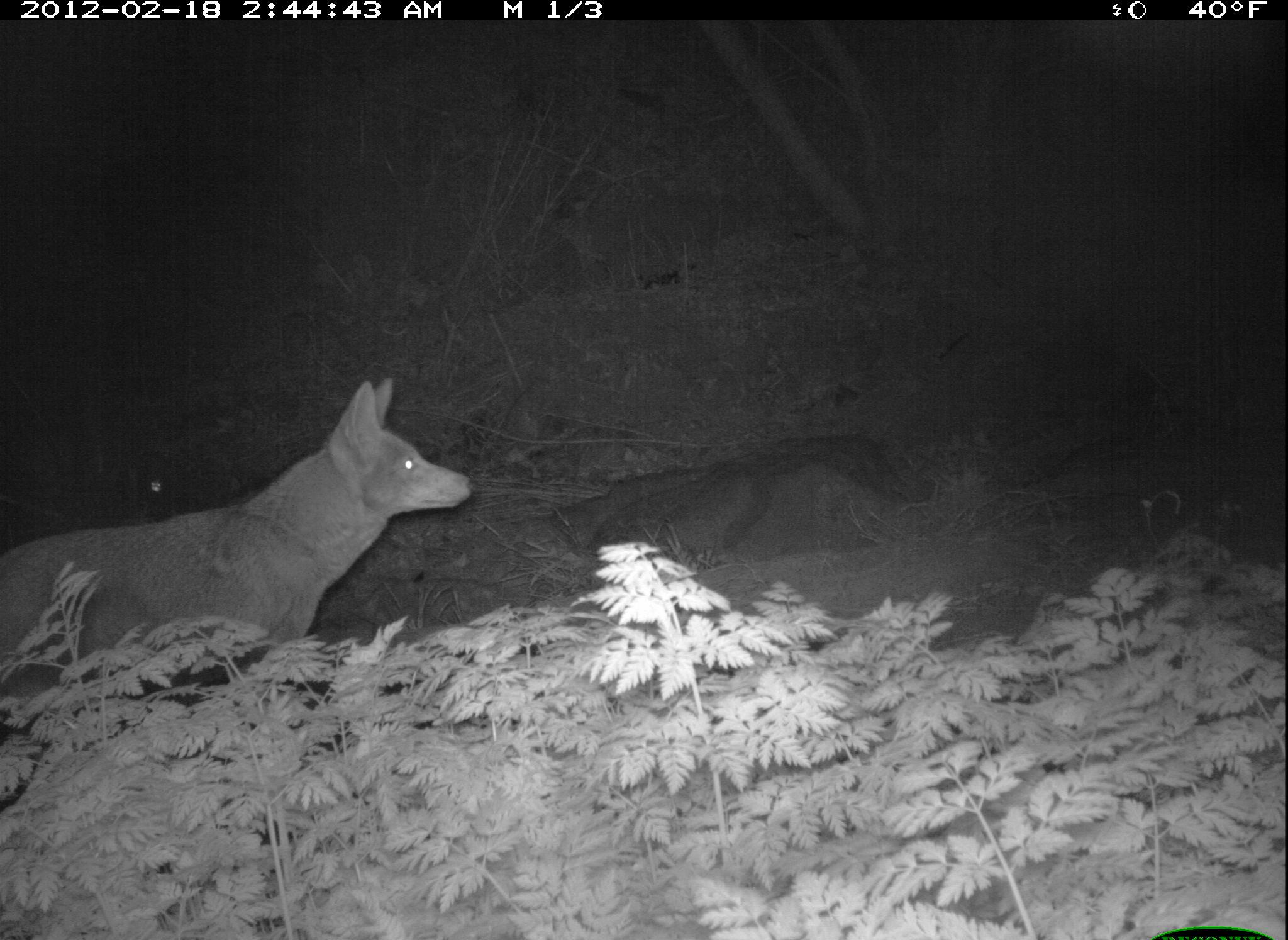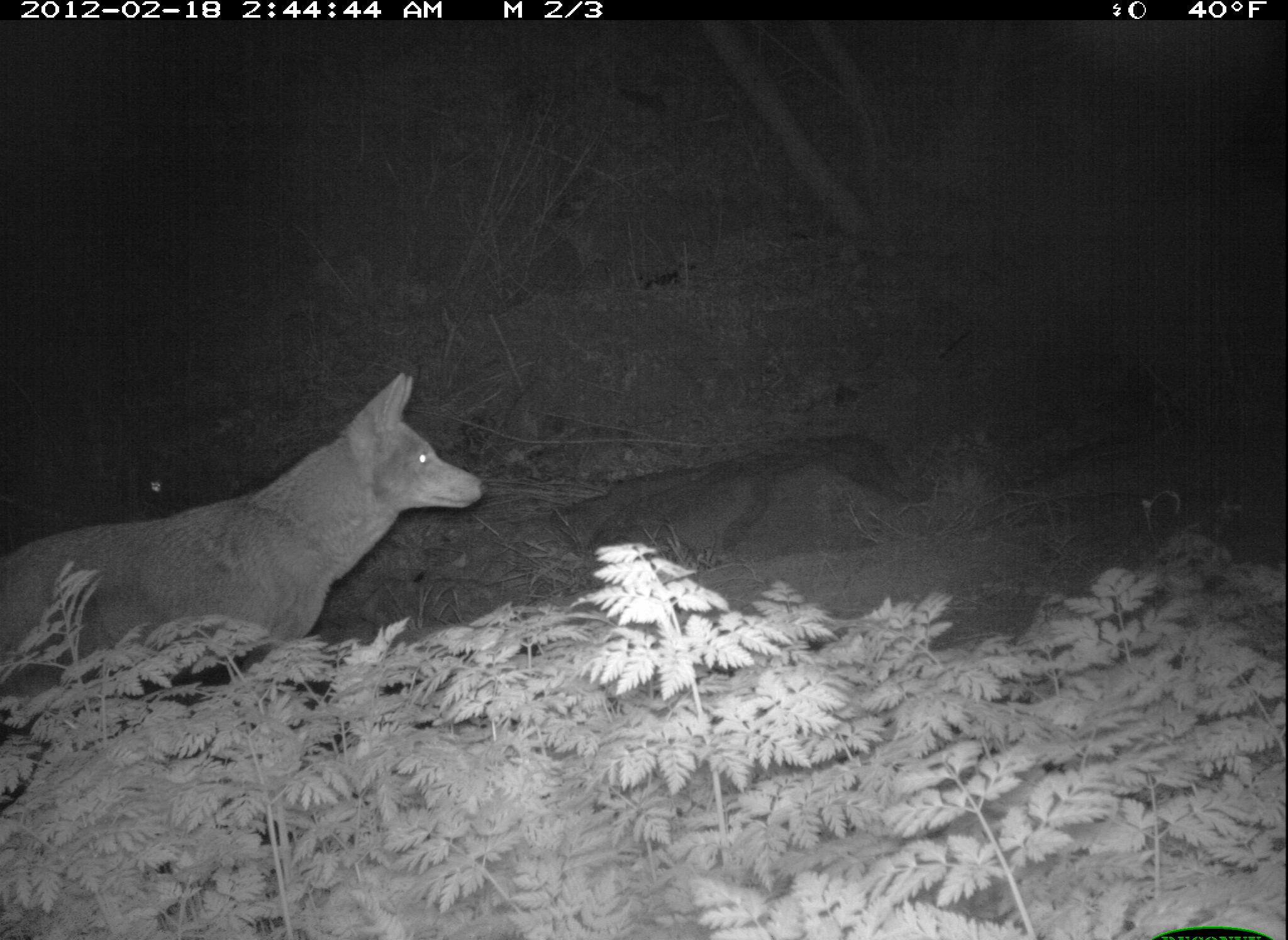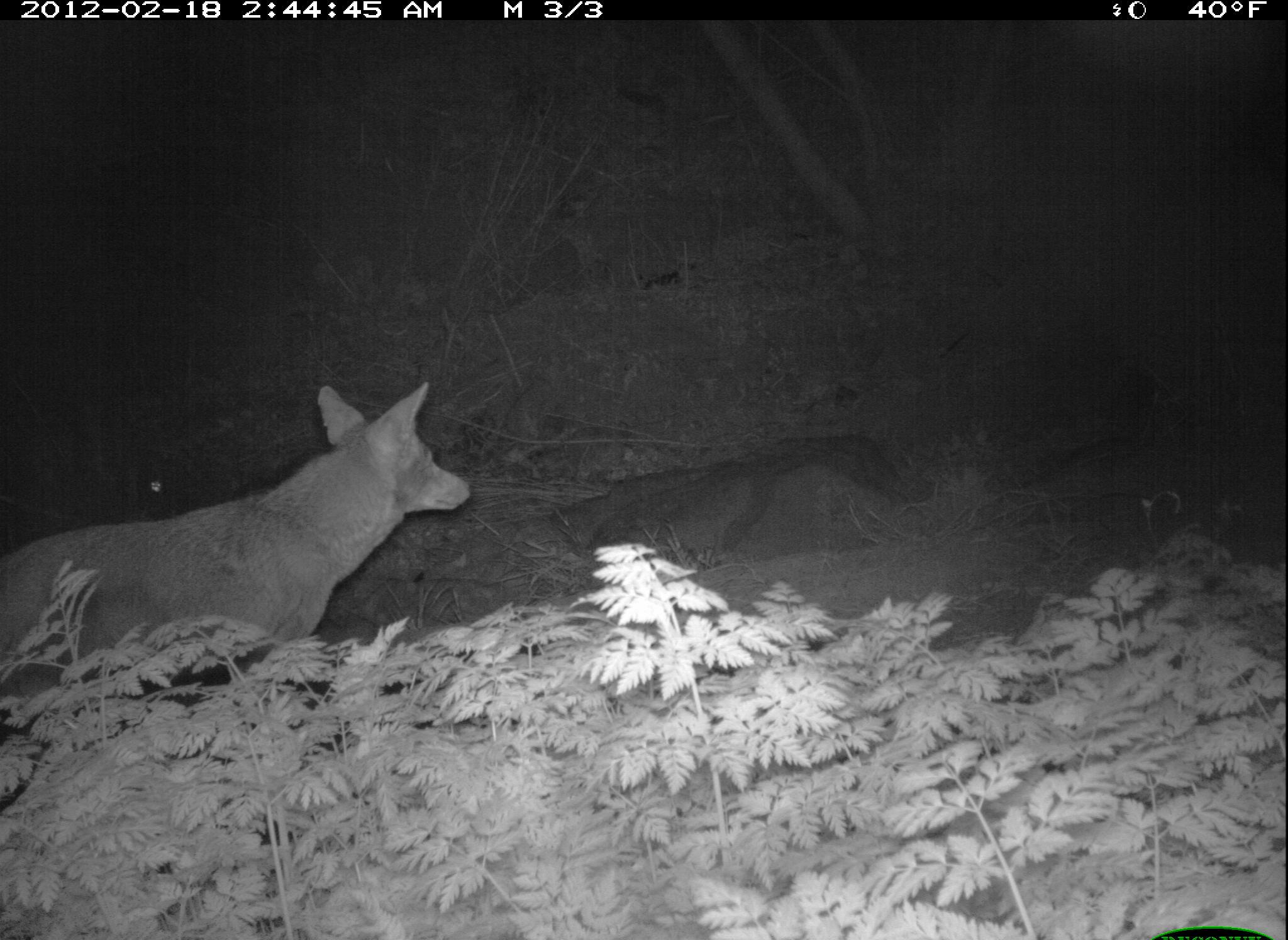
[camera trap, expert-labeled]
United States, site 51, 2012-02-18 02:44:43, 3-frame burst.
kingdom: Animalia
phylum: Chordata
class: Mammalia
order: Carnivora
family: Canidae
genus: Canis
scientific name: Canis latrans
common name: coyote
Coyote (Canis latrans).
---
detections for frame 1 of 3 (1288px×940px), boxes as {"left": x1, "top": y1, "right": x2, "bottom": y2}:
coyote: {"left": 0, "top": 362, "right": 486, "bottom": 728}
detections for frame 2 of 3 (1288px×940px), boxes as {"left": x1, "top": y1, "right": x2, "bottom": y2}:
coyote: {"left": 8, "top": 372, "right": 489, "bottom": 710}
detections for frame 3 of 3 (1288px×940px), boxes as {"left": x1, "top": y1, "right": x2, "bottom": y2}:
coyote: {"left": 0, "top": 369, "right": 475, "bottom": 702}